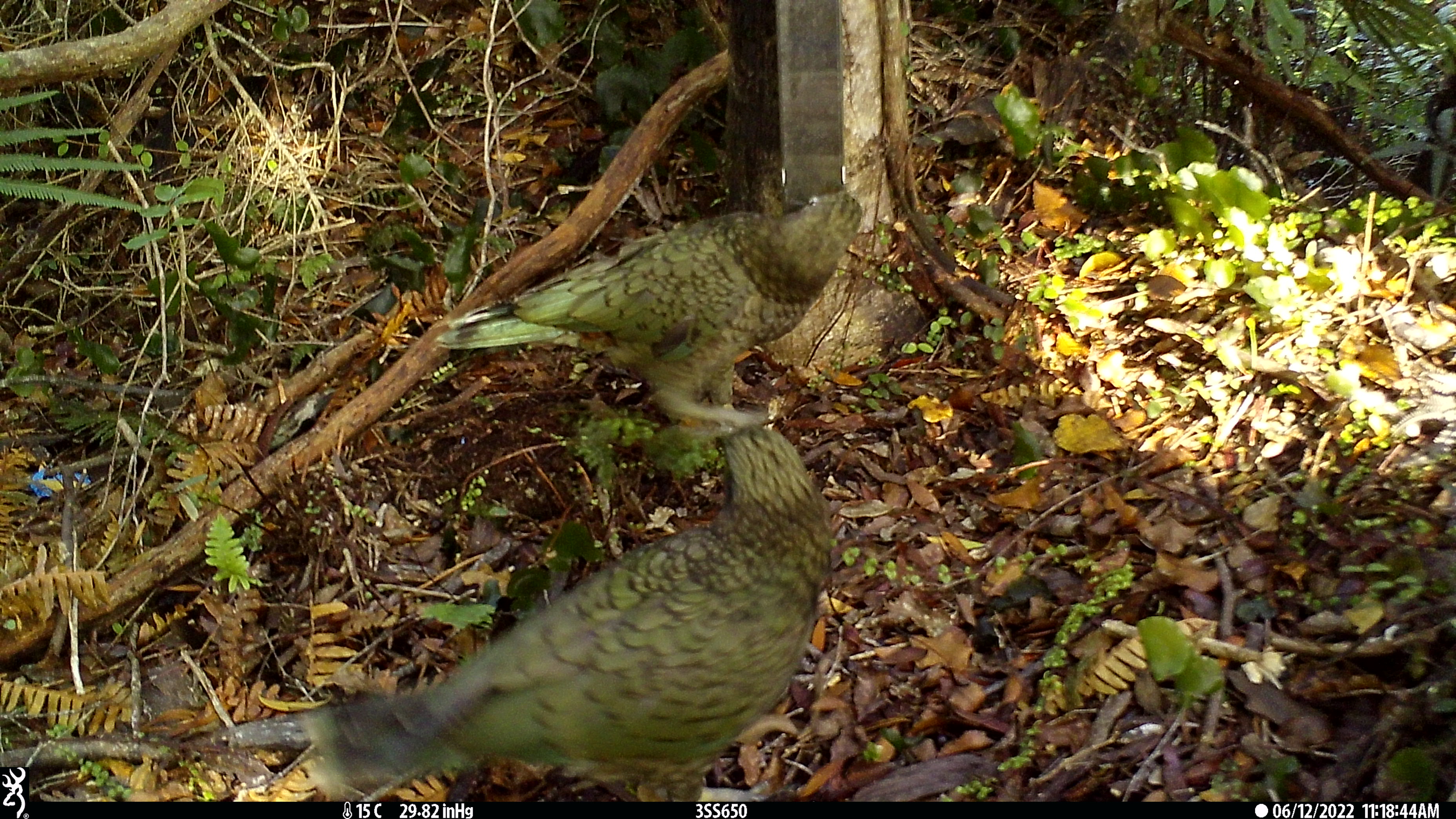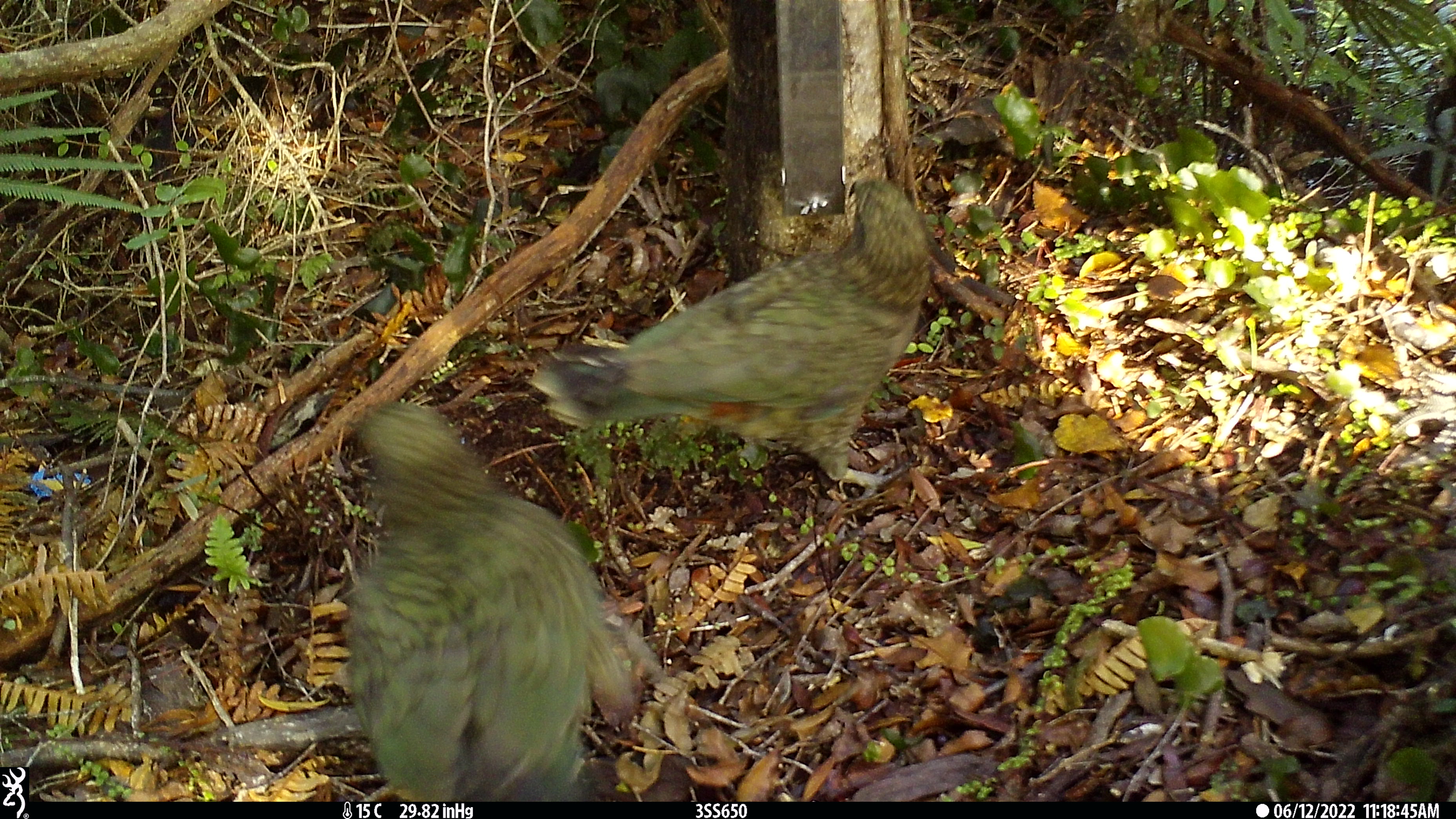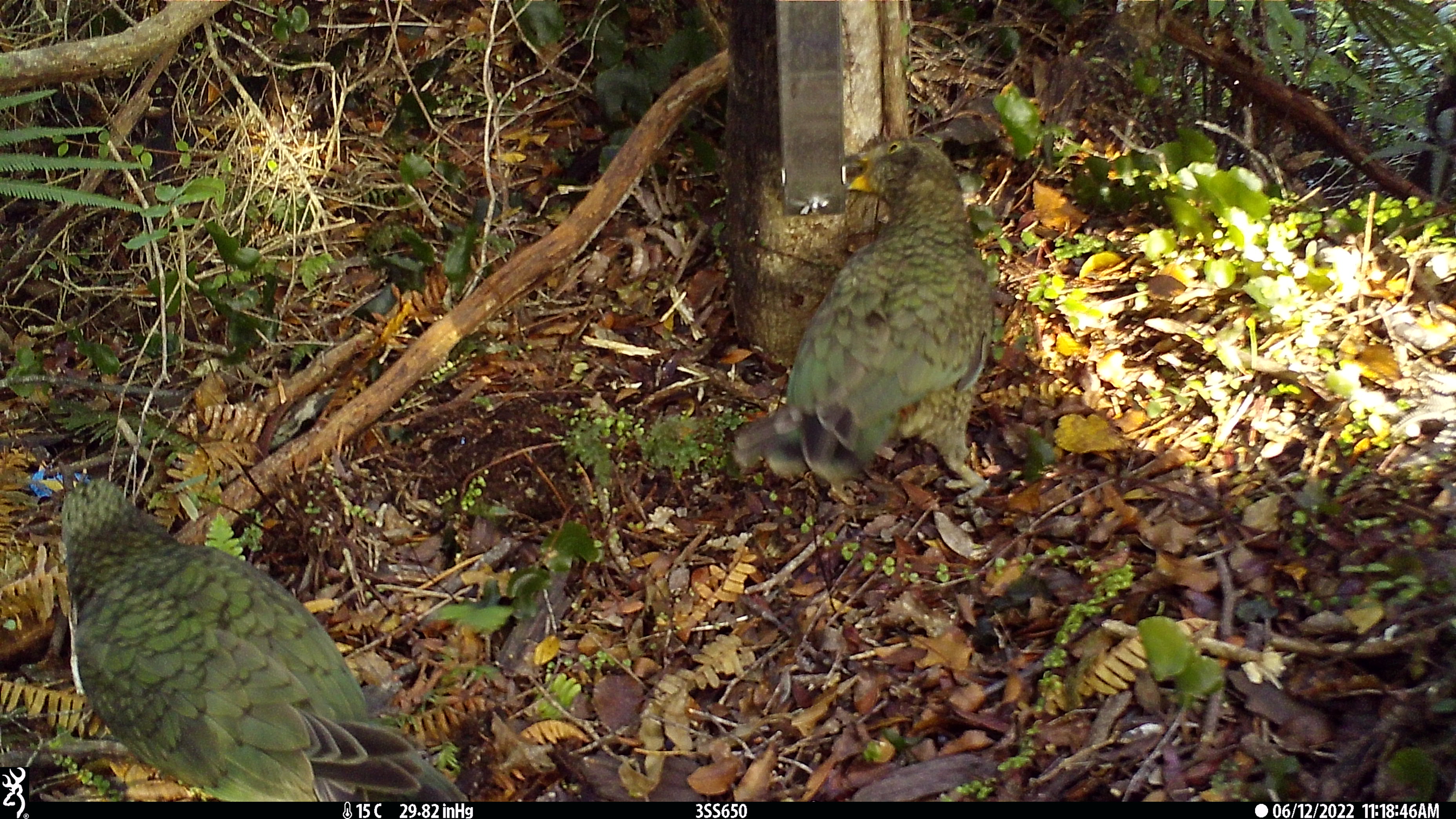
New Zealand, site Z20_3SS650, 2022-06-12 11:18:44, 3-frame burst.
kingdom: Animalia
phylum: Chordata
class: Aves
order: Psittaciformes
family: Strigopidae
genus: Nestor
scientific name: Nestor notabilis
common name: kea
Kea (Nestor notabilis).